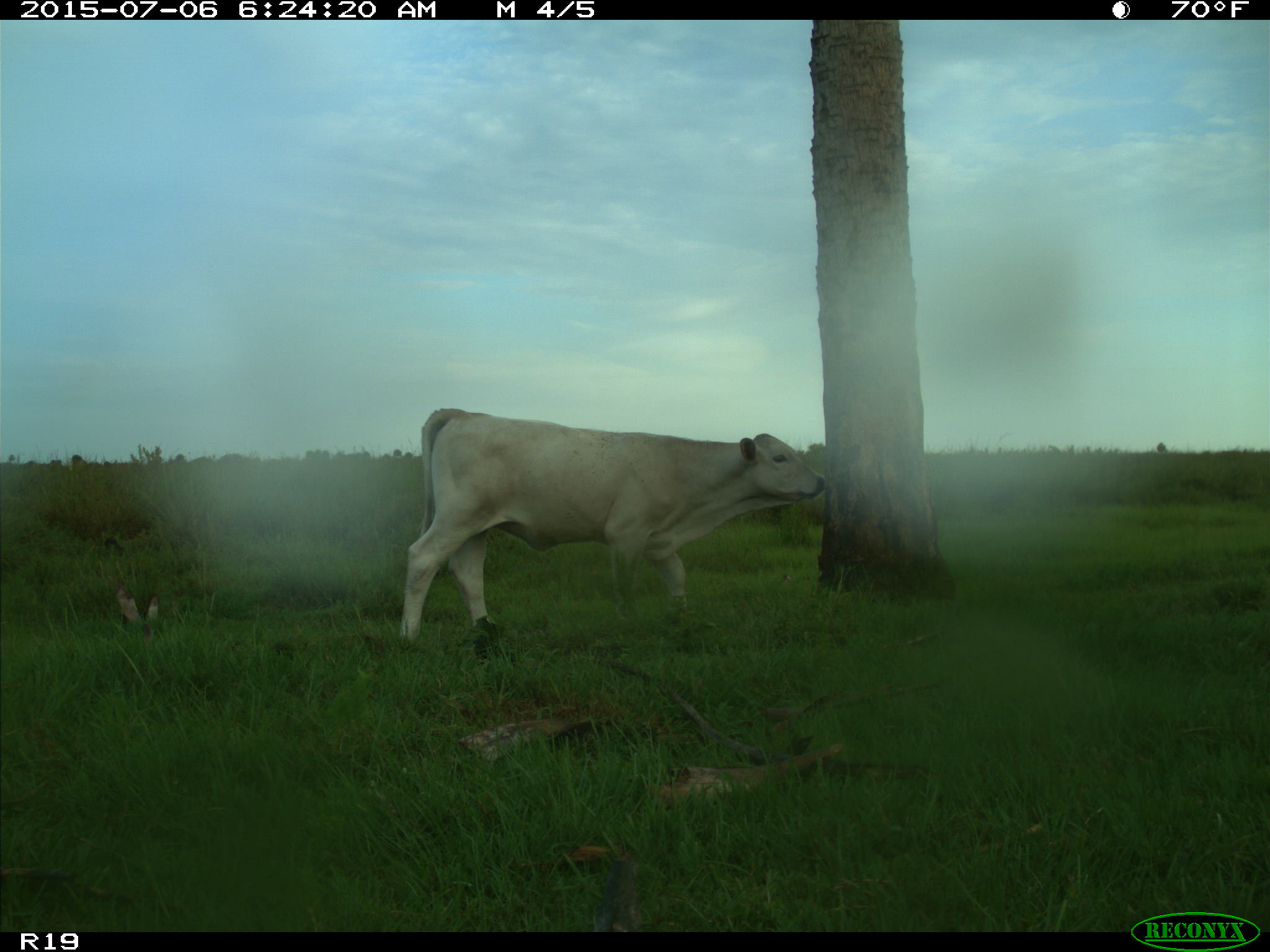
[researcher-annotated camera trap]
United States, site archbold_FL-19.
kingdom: Animalia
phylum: Chordata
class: Mammalia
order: Artiodactyla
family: Bovidae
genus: Bos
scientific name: Bos taurus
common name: domestic cow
Bos taurus (domestic cow).